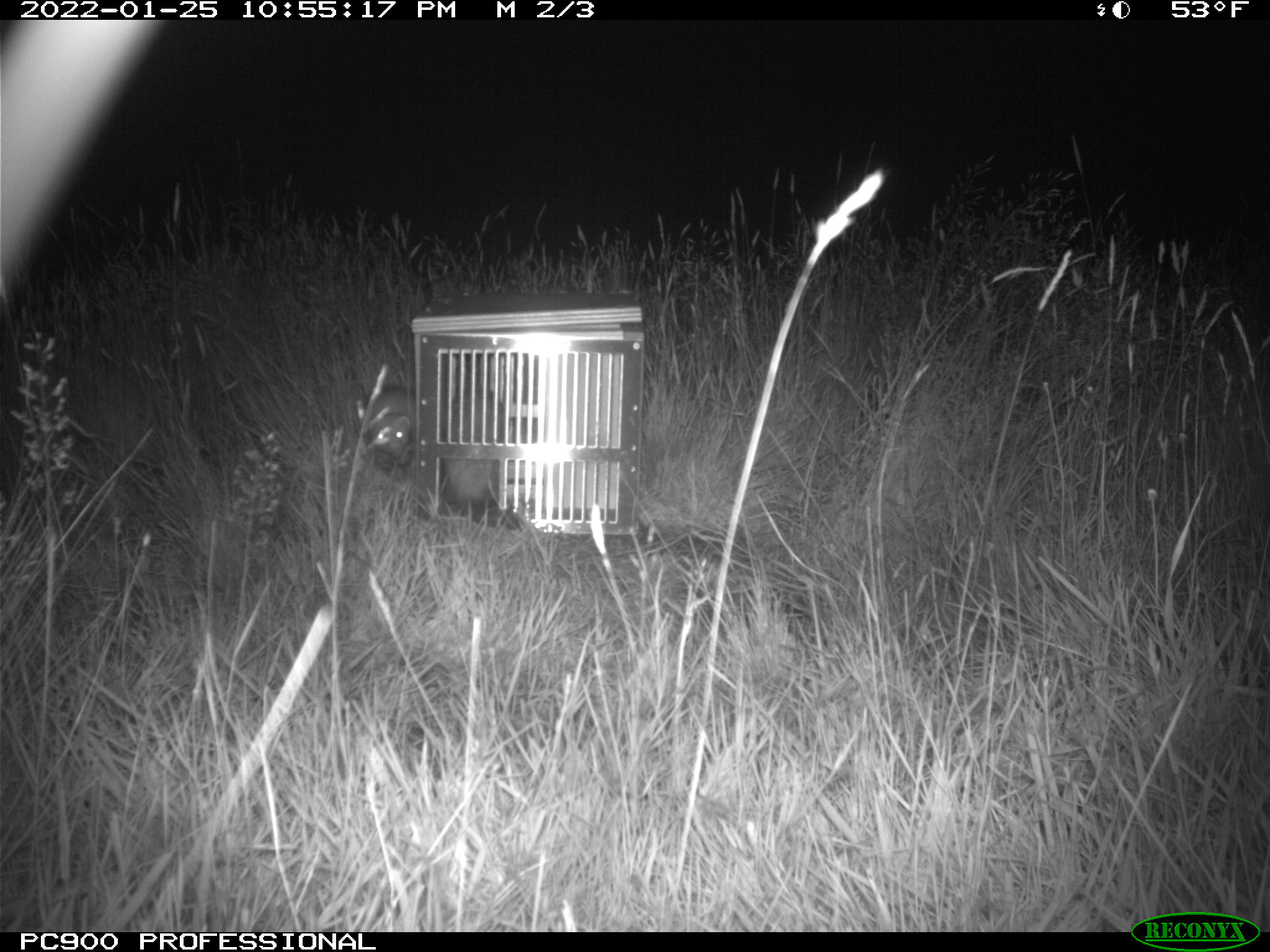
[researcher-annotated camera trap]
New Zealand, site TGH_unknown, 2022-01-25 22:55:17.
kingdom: Animalia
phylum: Chordata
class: Mammalia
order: Carnivora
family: Mustelidae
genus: Mustela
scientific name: Mustela furo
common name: ferret